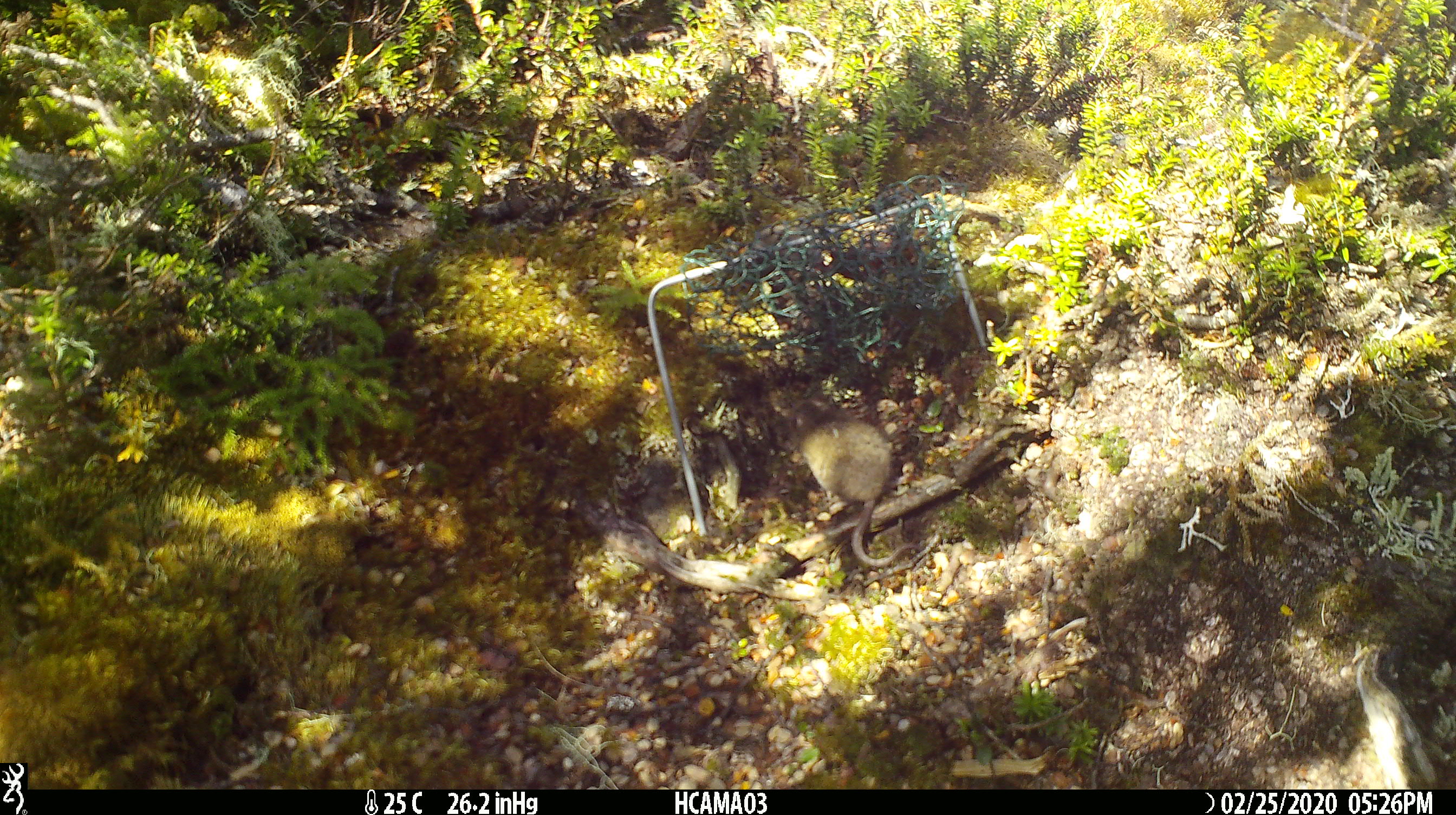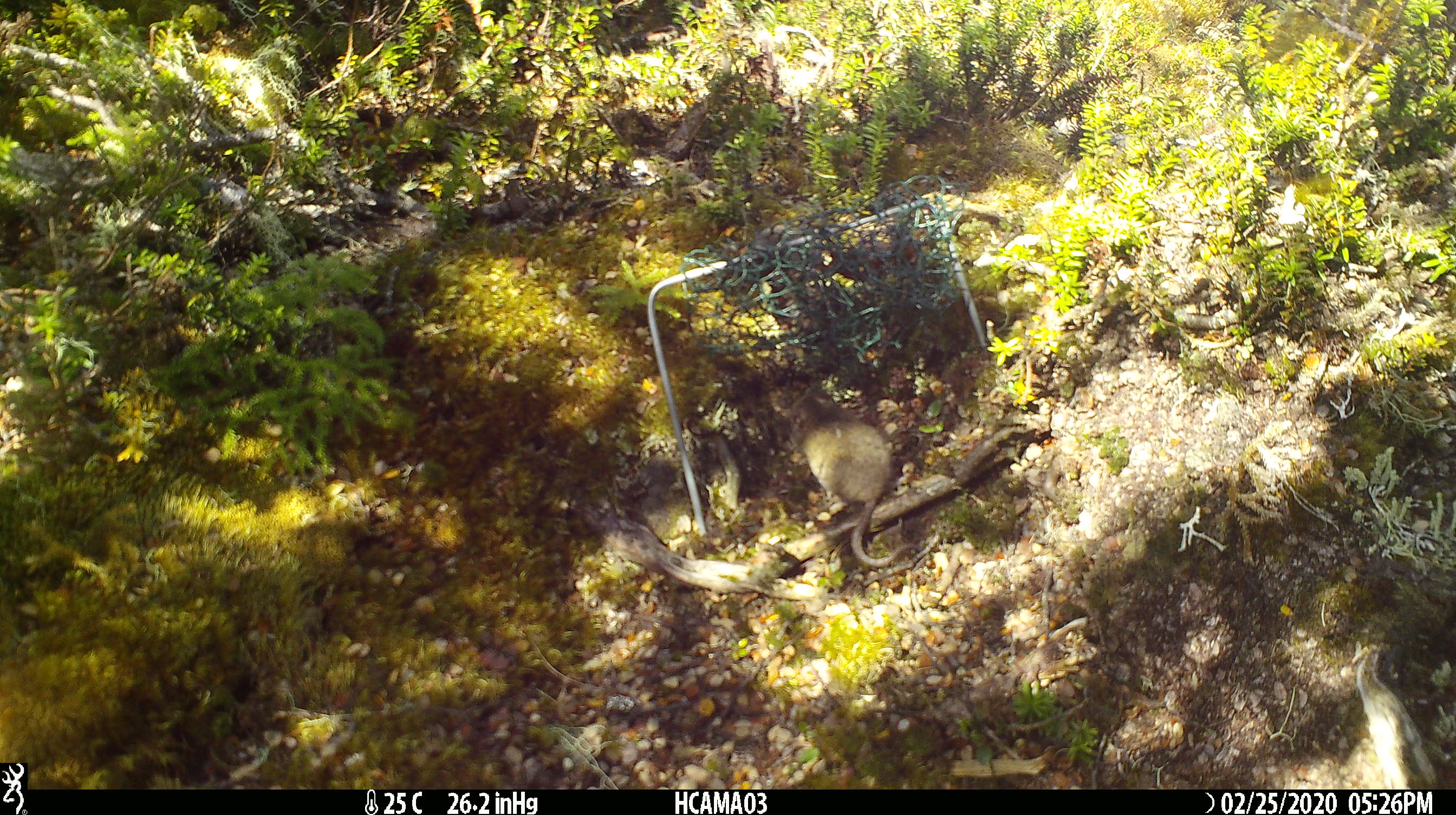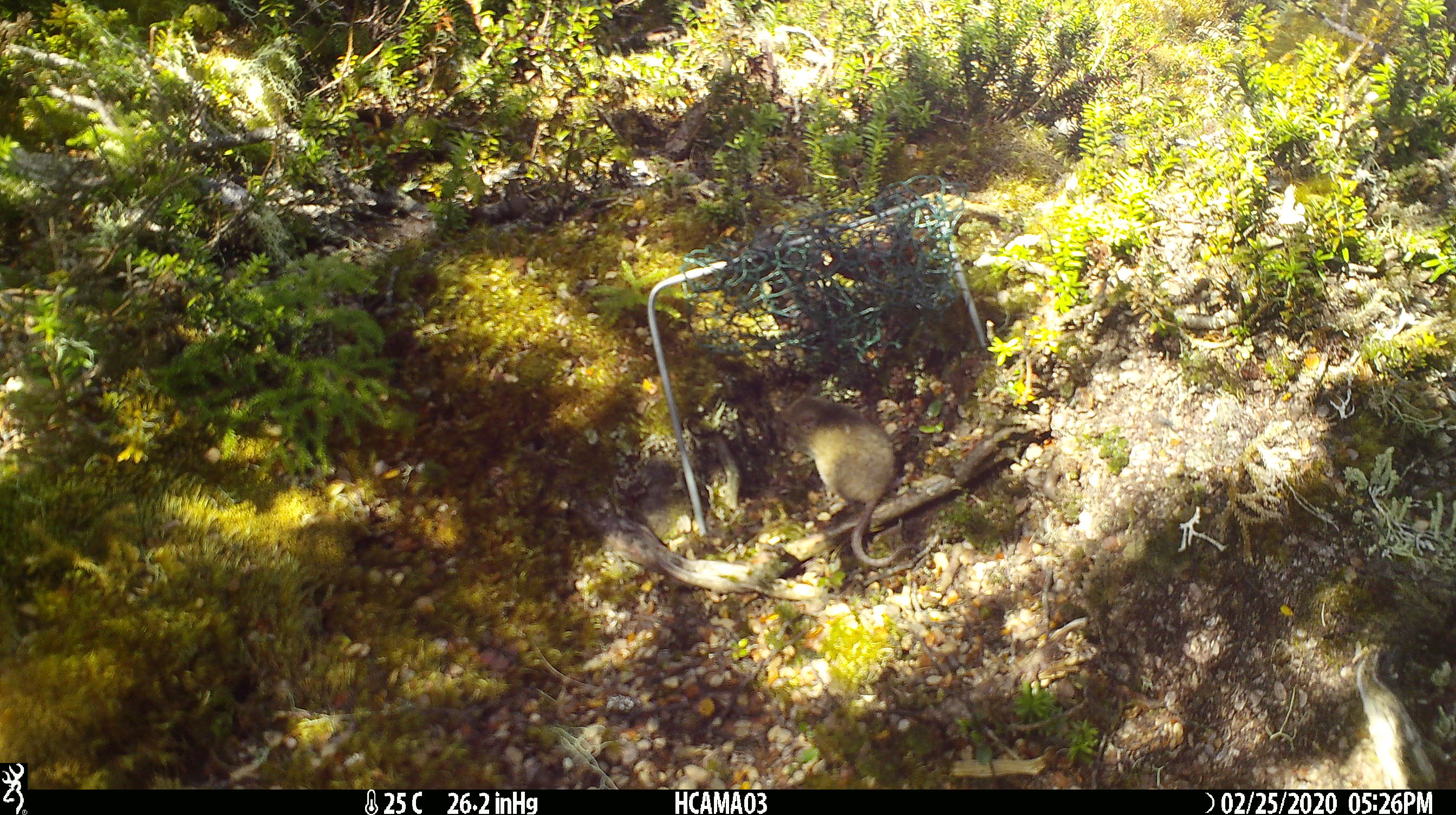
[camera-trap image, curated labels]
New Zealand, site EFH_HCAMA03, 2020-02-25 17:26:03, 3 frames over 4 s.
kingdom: Animalia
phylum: Chordata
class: Mammalia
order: Rodentia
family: Muridae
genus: Mus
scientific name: Mus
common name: mouse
Mouse (Mus).